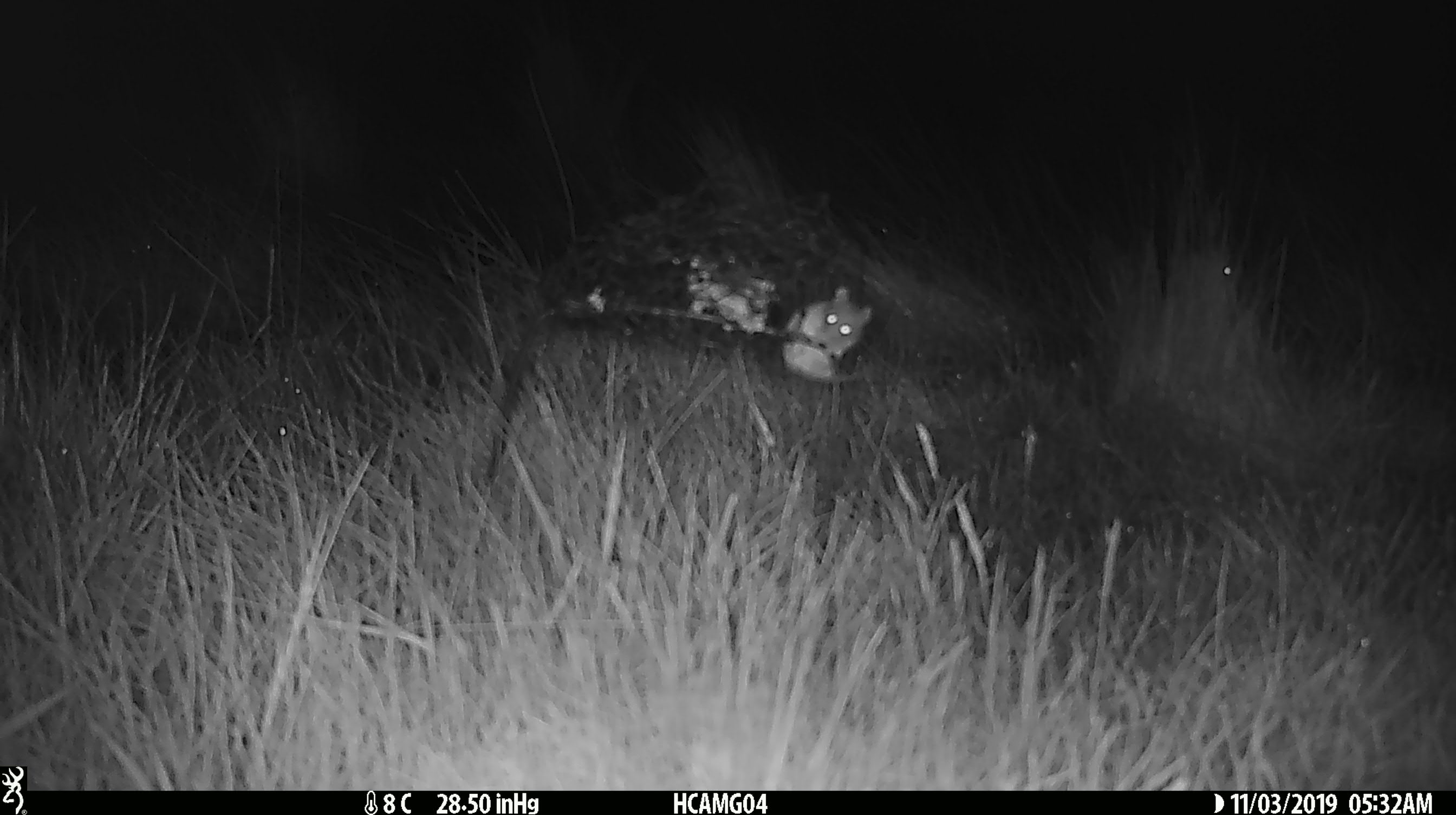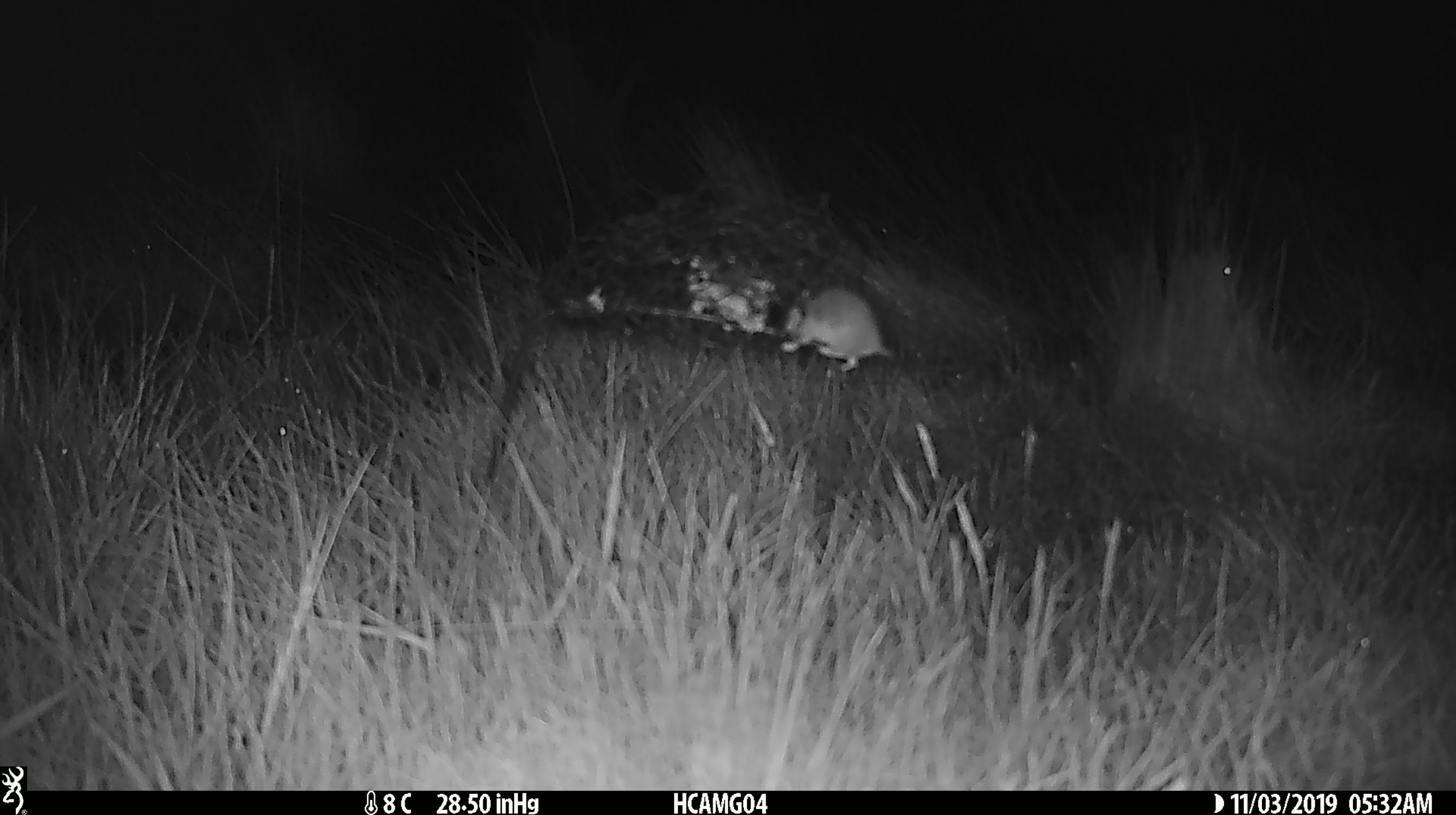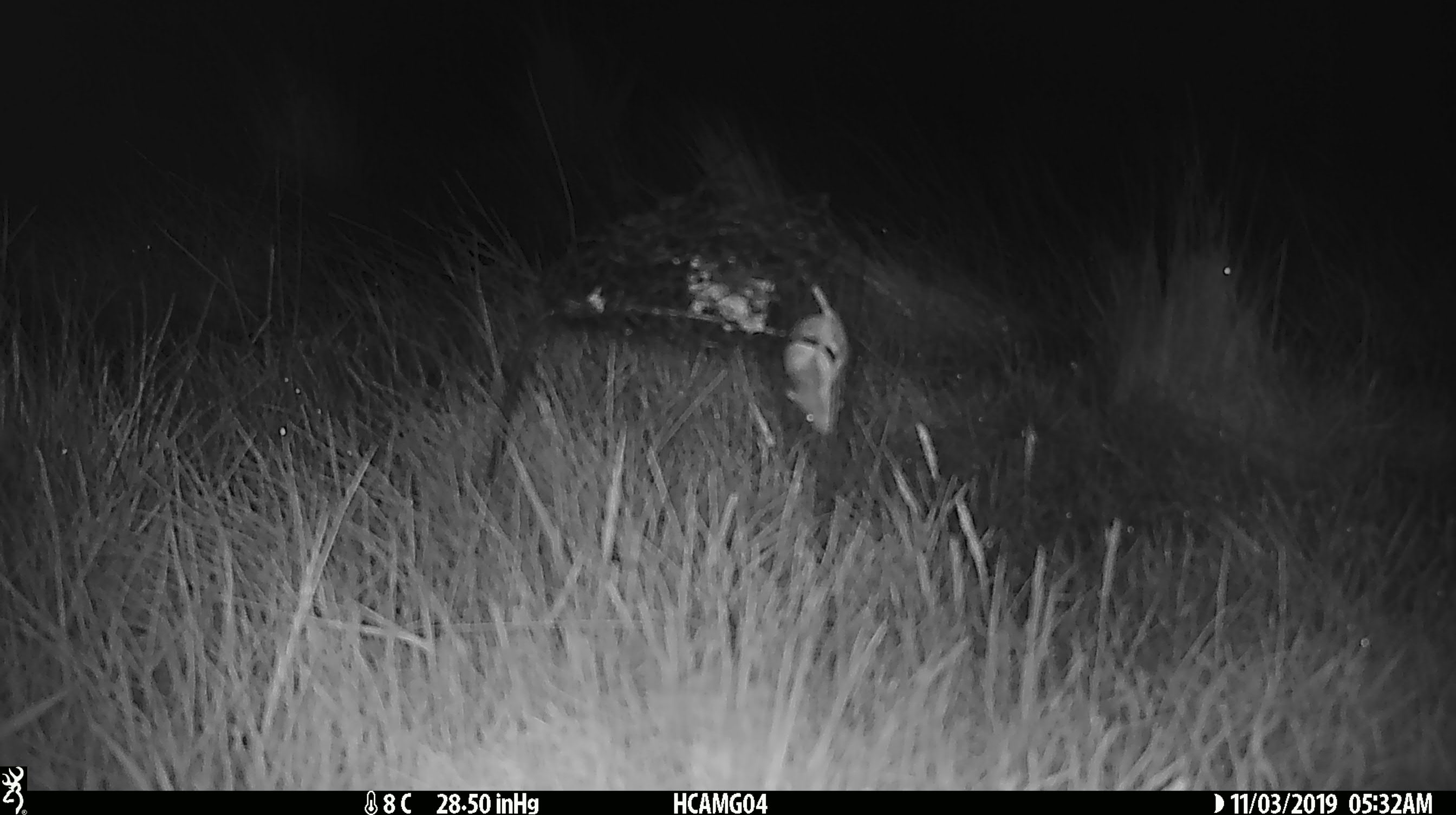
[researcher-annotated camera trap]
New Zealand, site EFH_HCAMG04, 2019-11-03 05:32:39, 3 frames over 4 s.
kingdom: Animalia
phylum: Chordata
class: Mammalia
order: Rodentia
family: Muridae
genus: Mus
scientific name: Mus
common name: mouse